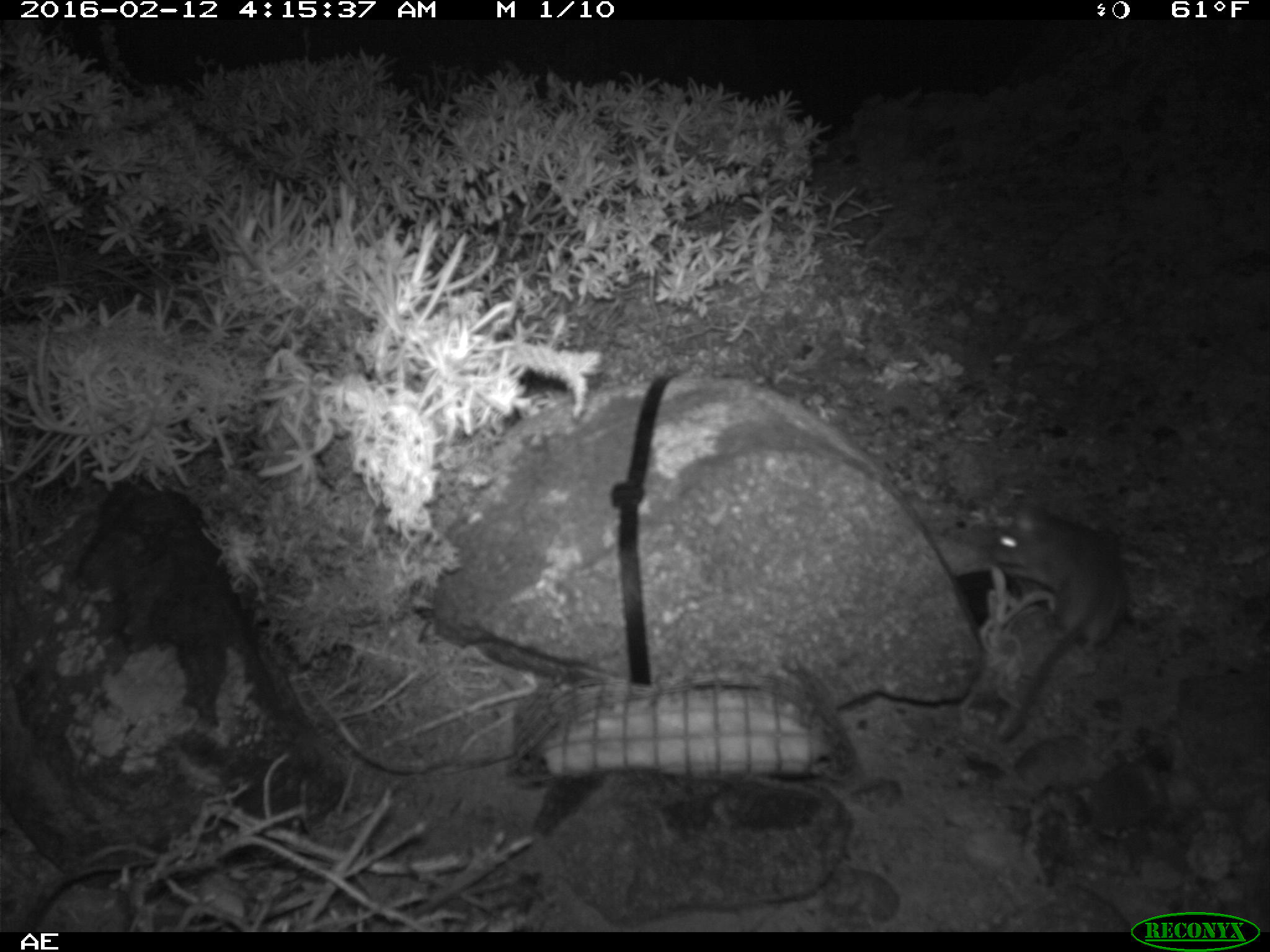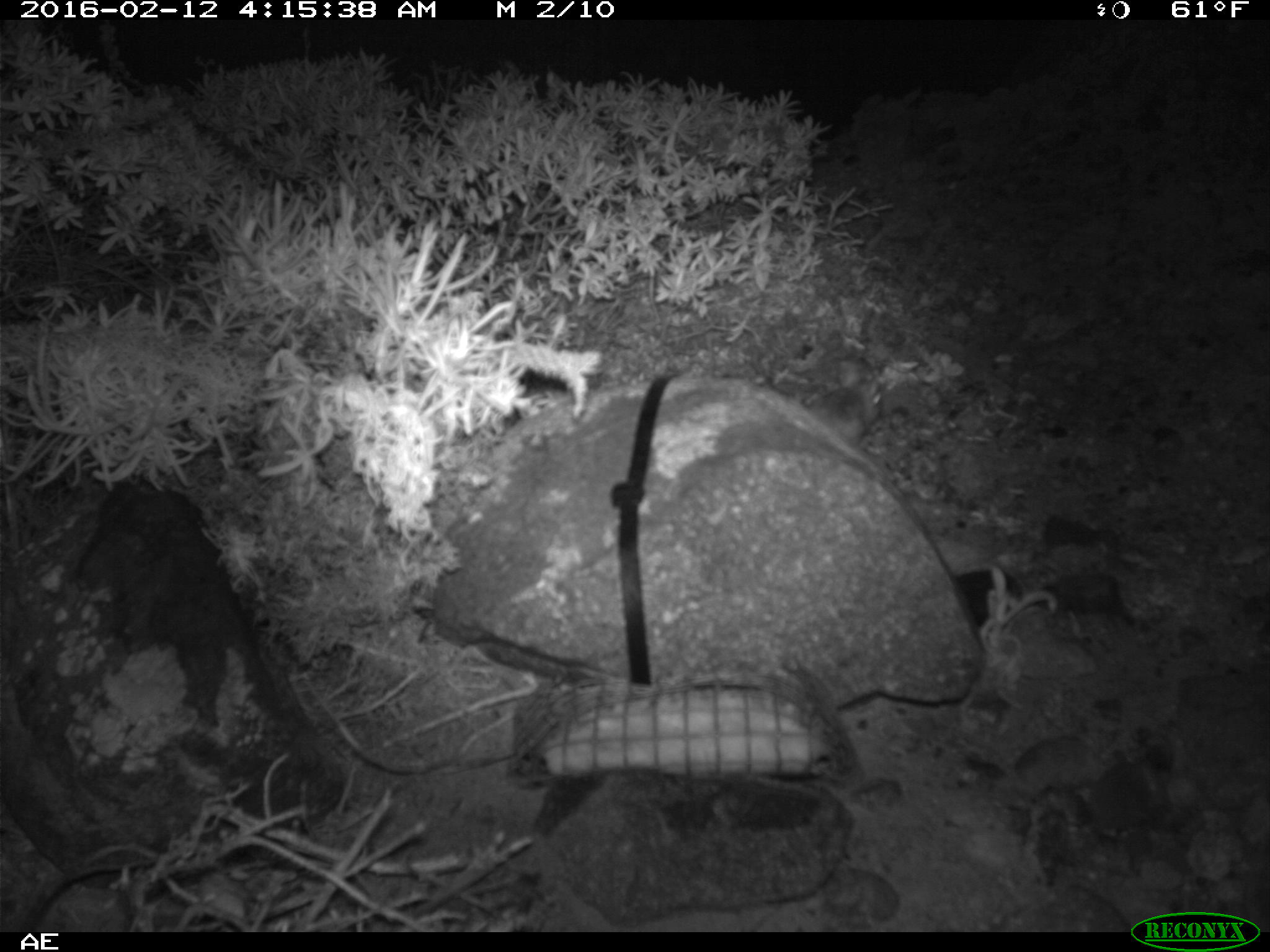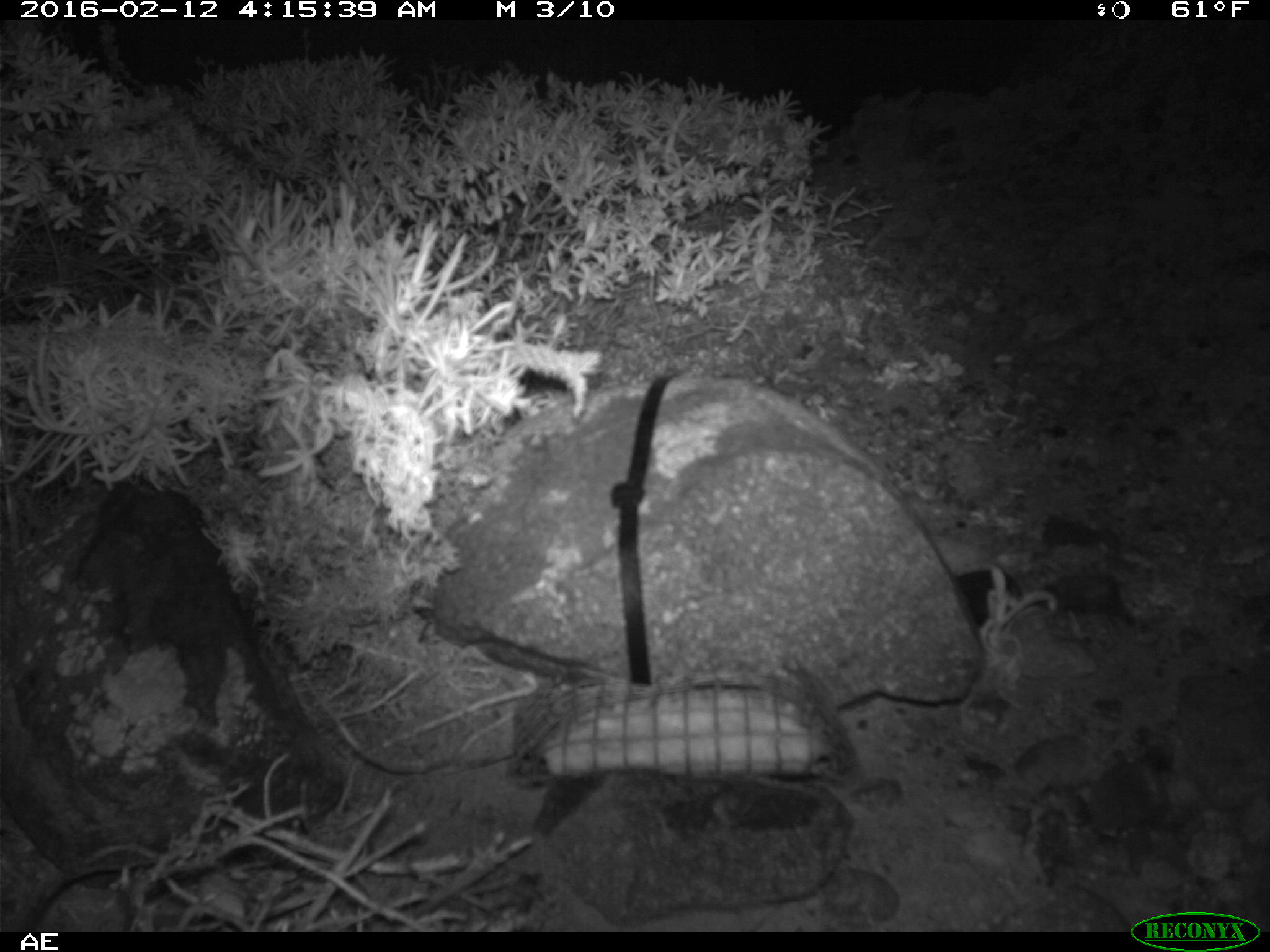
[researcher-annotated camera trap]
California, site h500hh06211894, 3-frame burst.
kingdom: Animalia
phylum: Chordata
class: Mammalia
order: Rodentia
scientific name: Rodentia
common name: rodent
Rodent (Rodentia).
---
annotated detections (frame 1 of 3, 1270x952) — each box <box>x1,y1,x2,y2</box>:
rodent: <box>987,508,1127,741</box>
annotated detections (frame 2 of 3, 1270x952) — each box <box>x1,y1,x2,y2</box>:
rodent: <box>807,359,885,449</box>